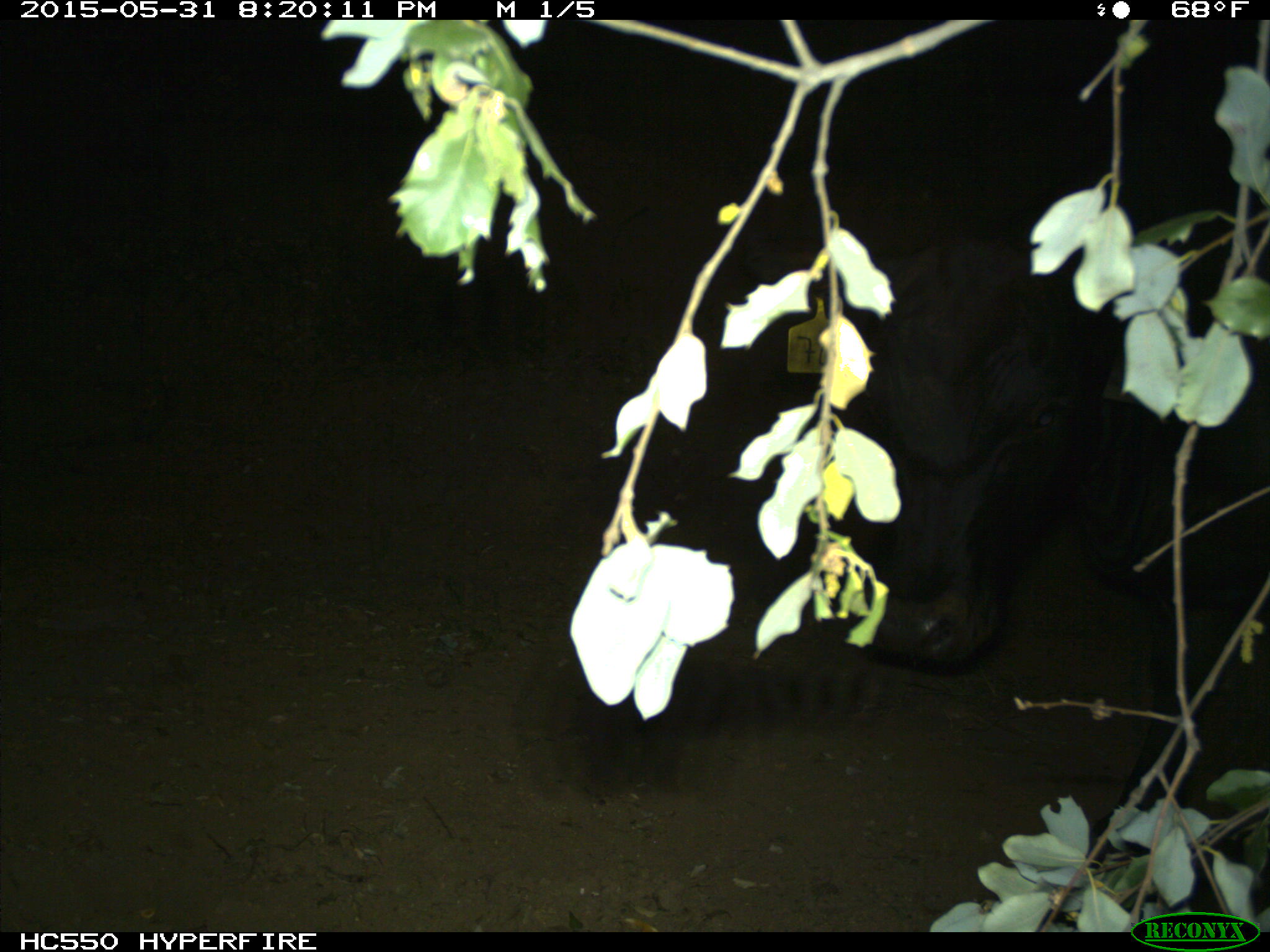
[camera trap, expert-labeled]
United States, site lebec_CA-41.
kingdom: Animalia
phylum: Chordata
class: Mammalia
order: Artiodactyla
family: Bovidae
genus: Bos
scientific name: Bos taurus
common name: domestic cow